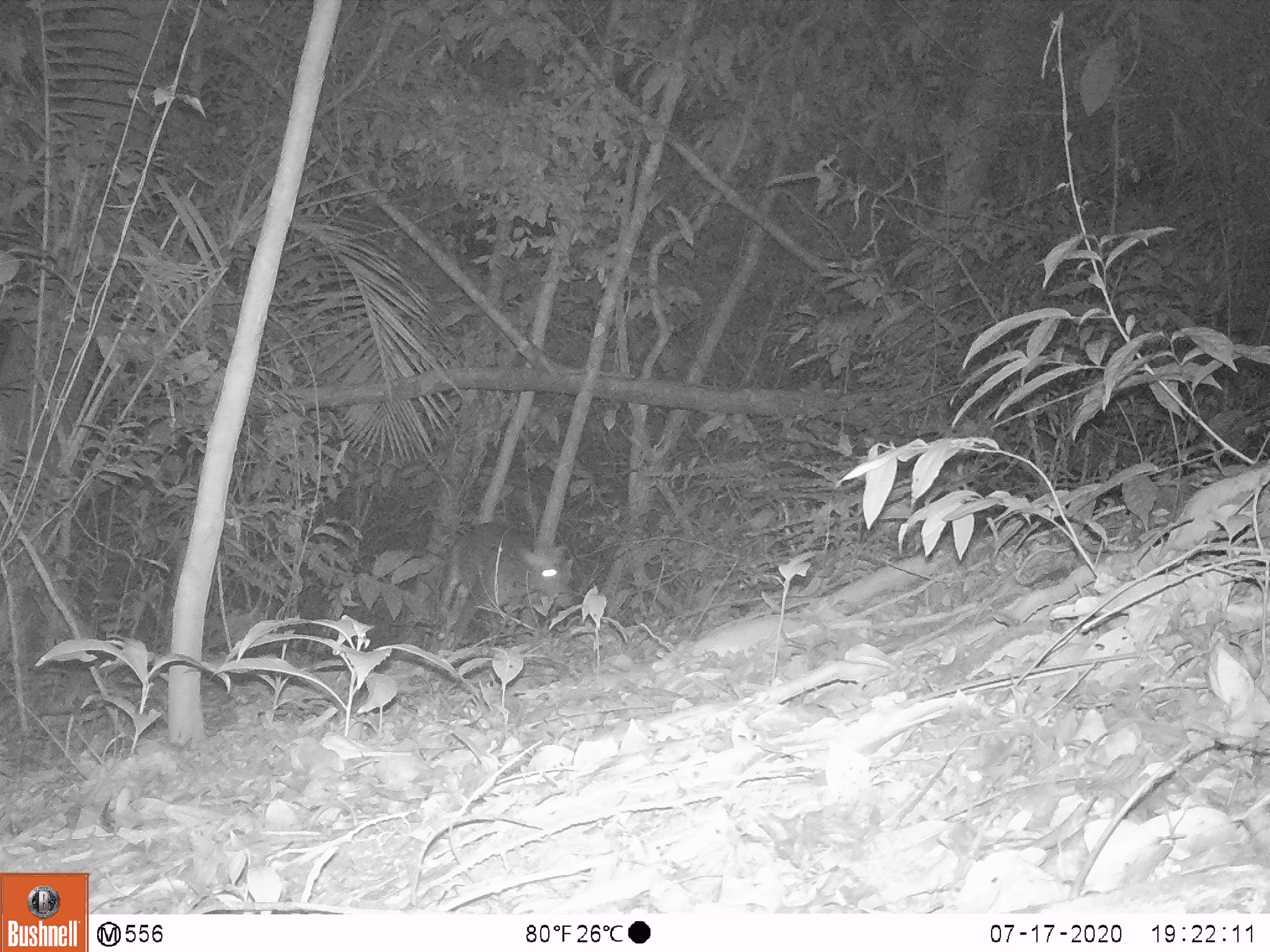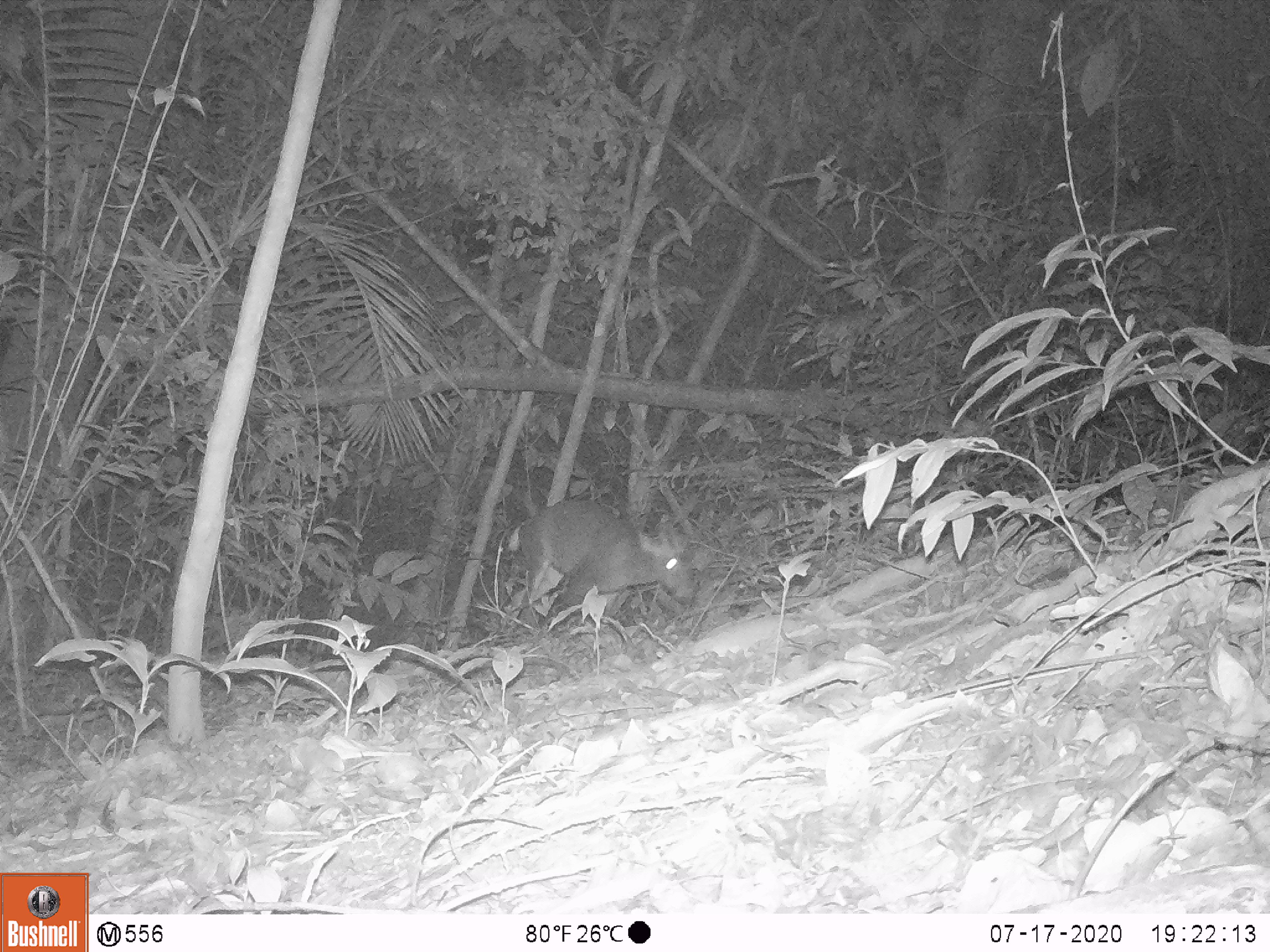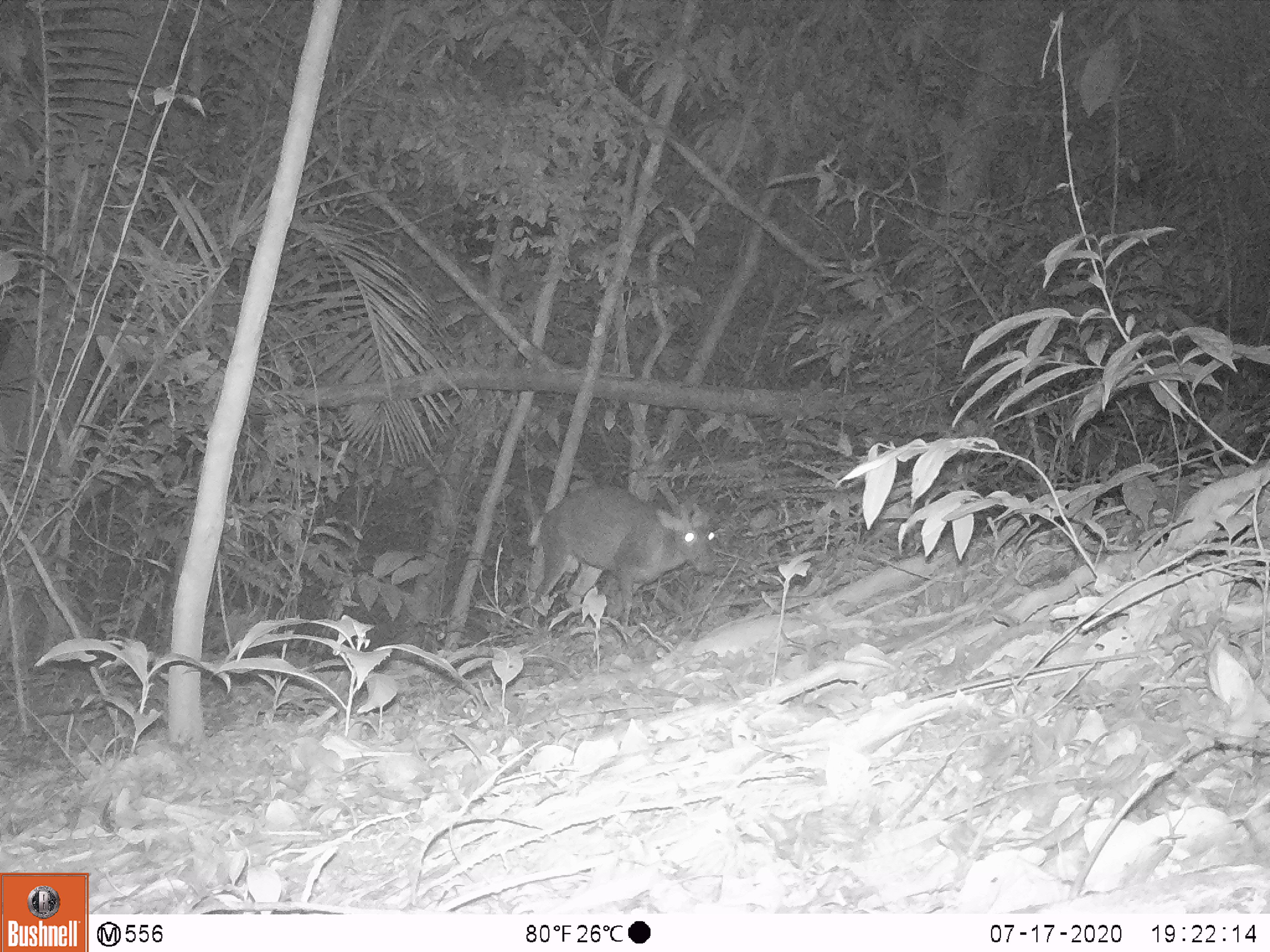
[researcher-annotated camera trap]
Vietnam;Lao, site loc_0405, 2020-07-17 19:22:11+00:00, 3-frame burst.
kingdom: Animalia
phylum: Chordata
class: Mammalia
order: Artiodactyla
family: Cervidae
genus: Muntiacus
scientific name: Muntiacus rooseveltorum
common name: roosevelt's muntjac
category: roosevelts muntjac group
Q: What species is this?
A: Roosevelts muntjac group (roosevelt's muntjac) (Muntiacus rooseveltorum).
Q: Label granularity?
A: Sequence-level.